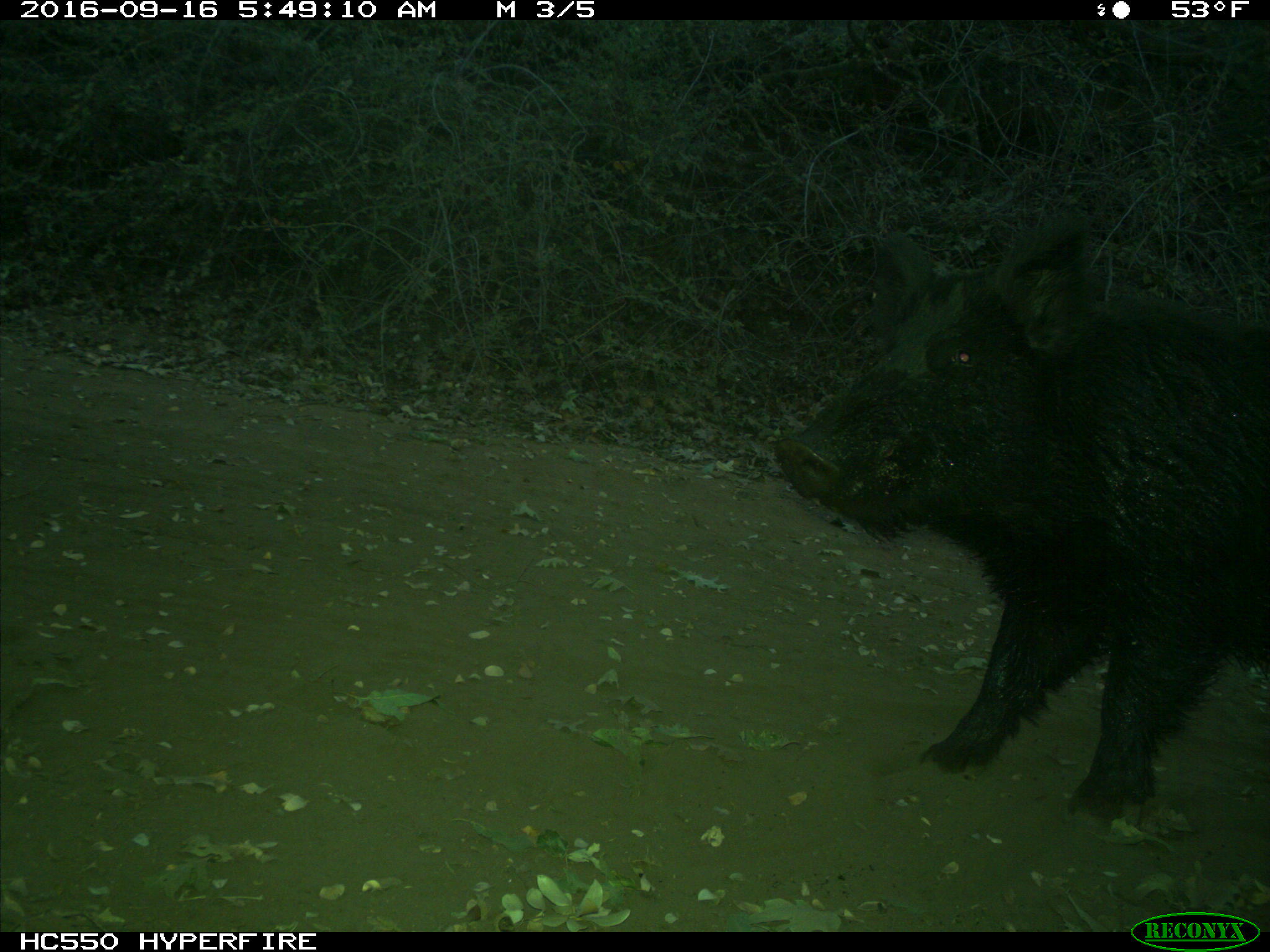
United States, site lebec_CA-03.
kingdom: Animalia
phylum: Chordata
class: Mammalia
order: Artiodactyla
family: Suidae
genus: Sus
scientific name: Sus scrofa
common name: wild boar